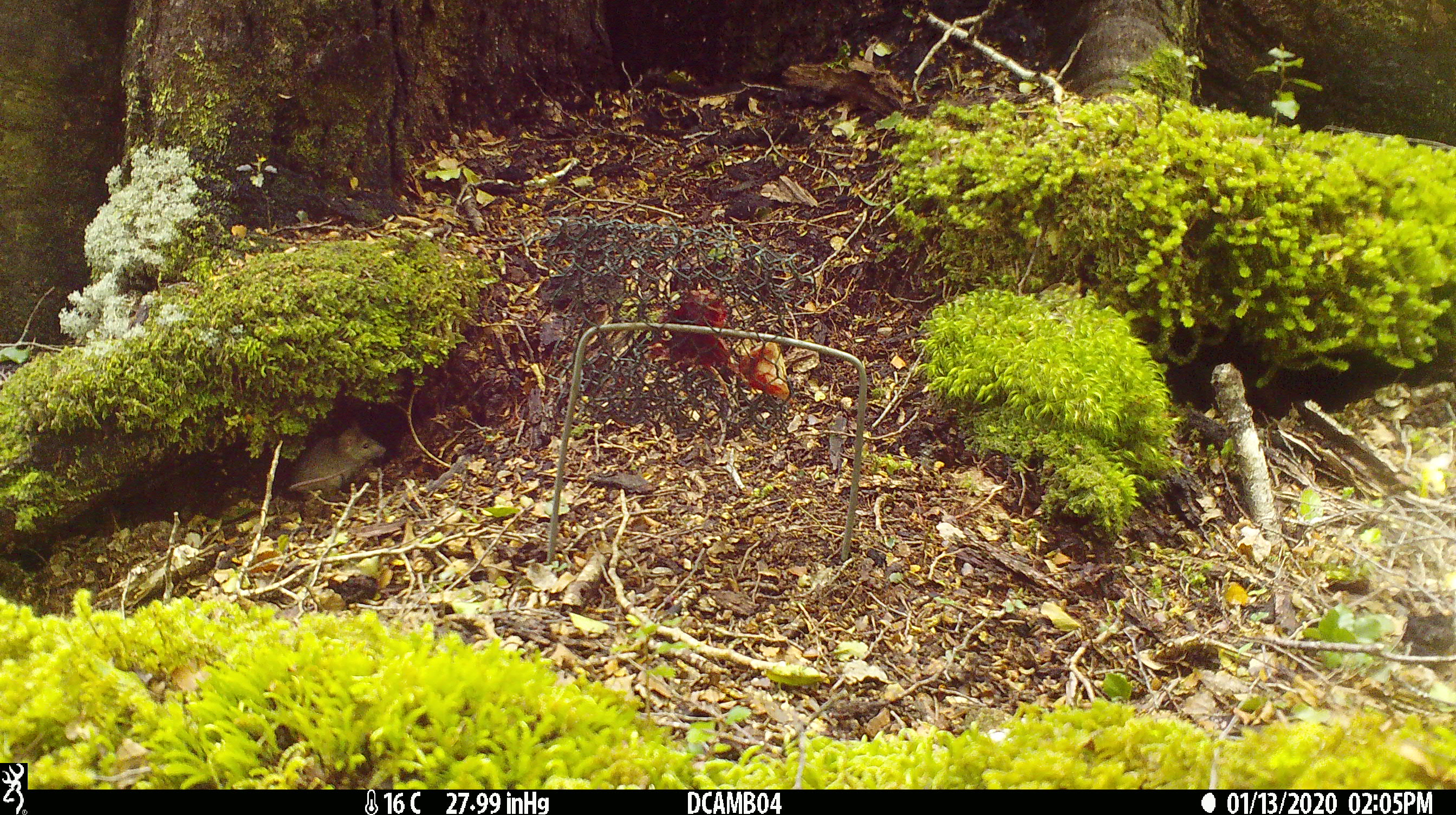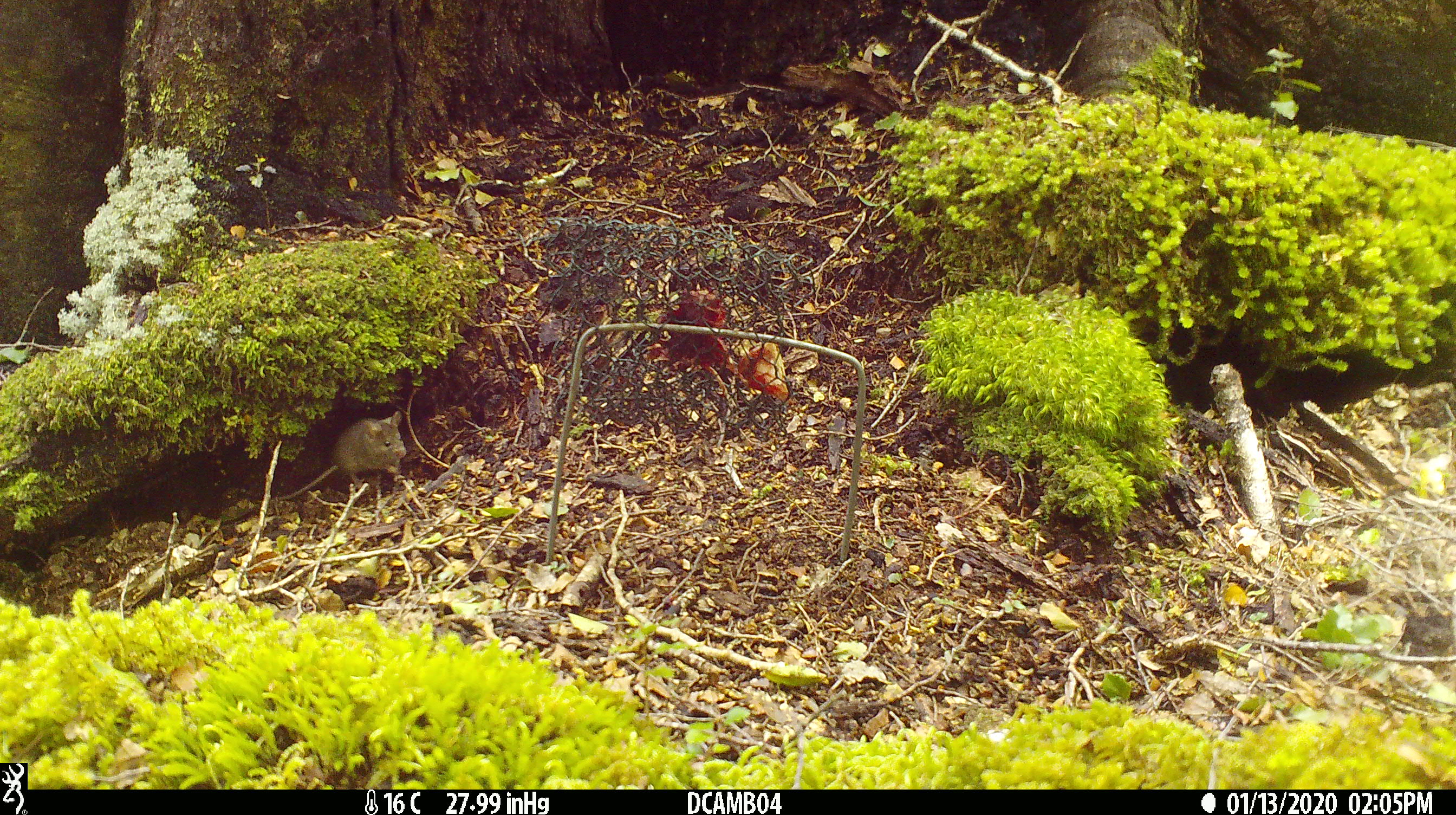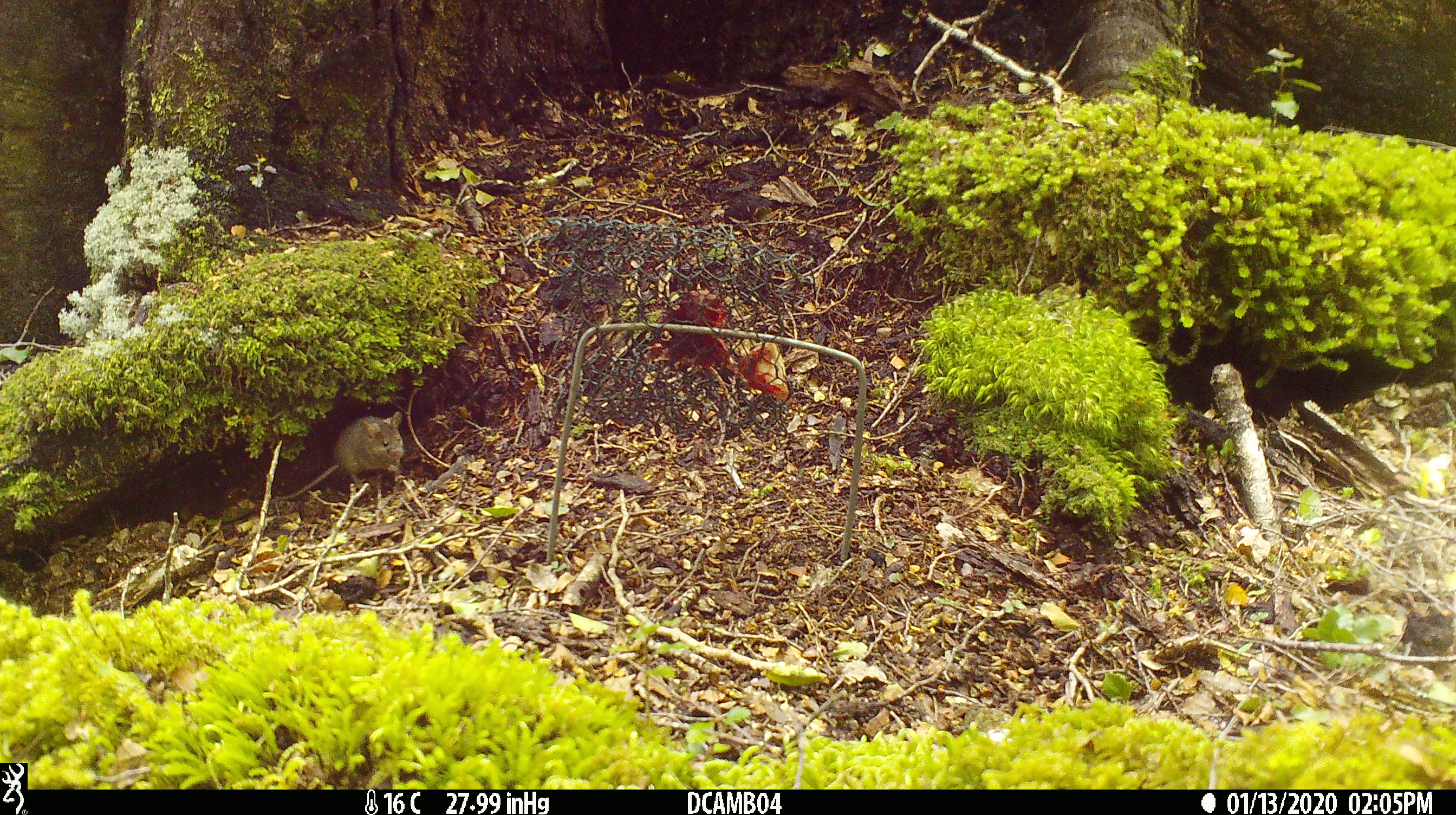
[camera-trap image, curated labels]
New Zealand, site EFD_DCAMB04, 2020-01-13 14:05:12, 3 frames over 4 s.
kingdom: Animalia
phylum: Chordata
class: Mammalia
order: Rodentia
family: Muridae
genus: Mus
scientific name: Mus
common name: mouse